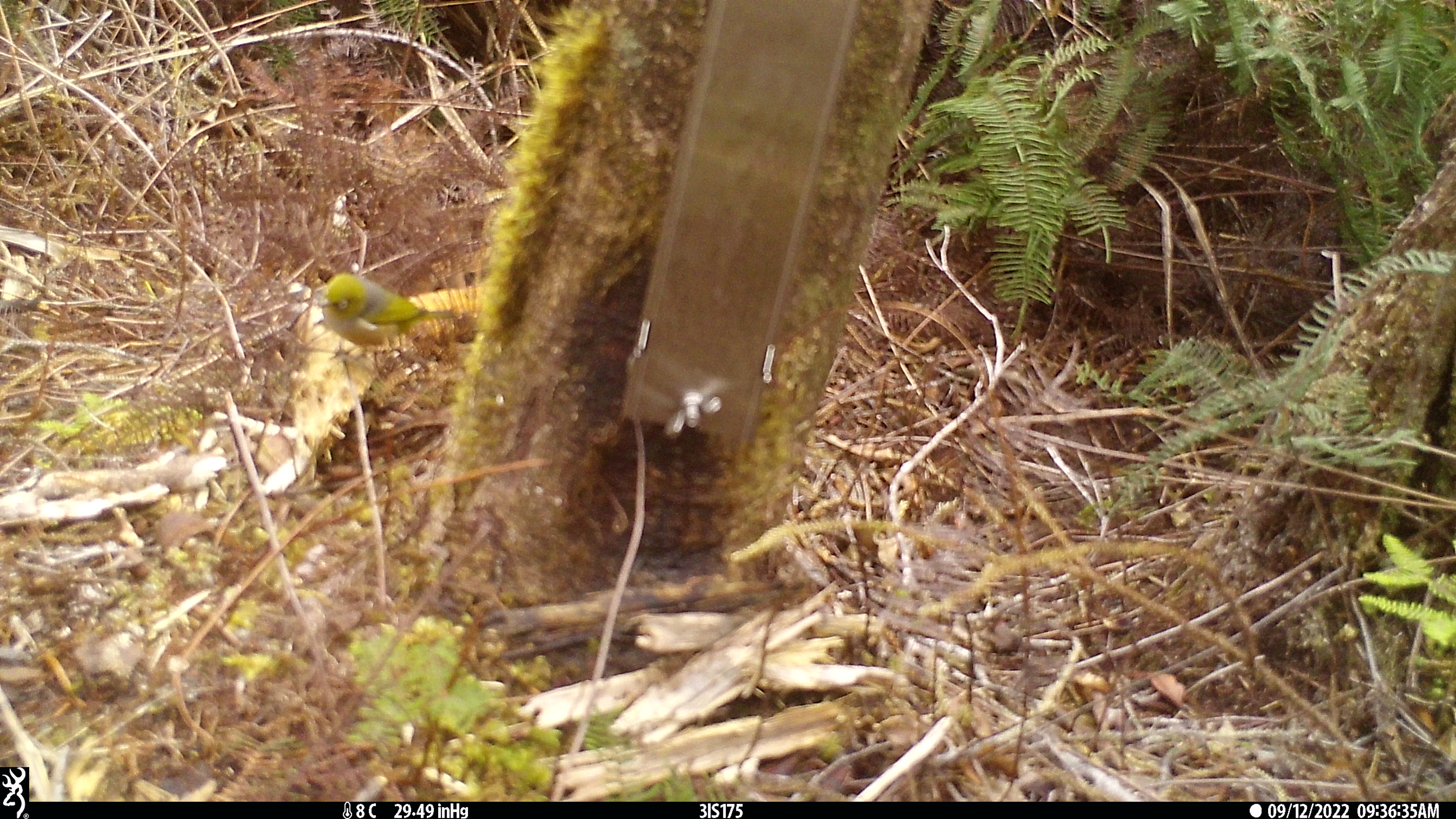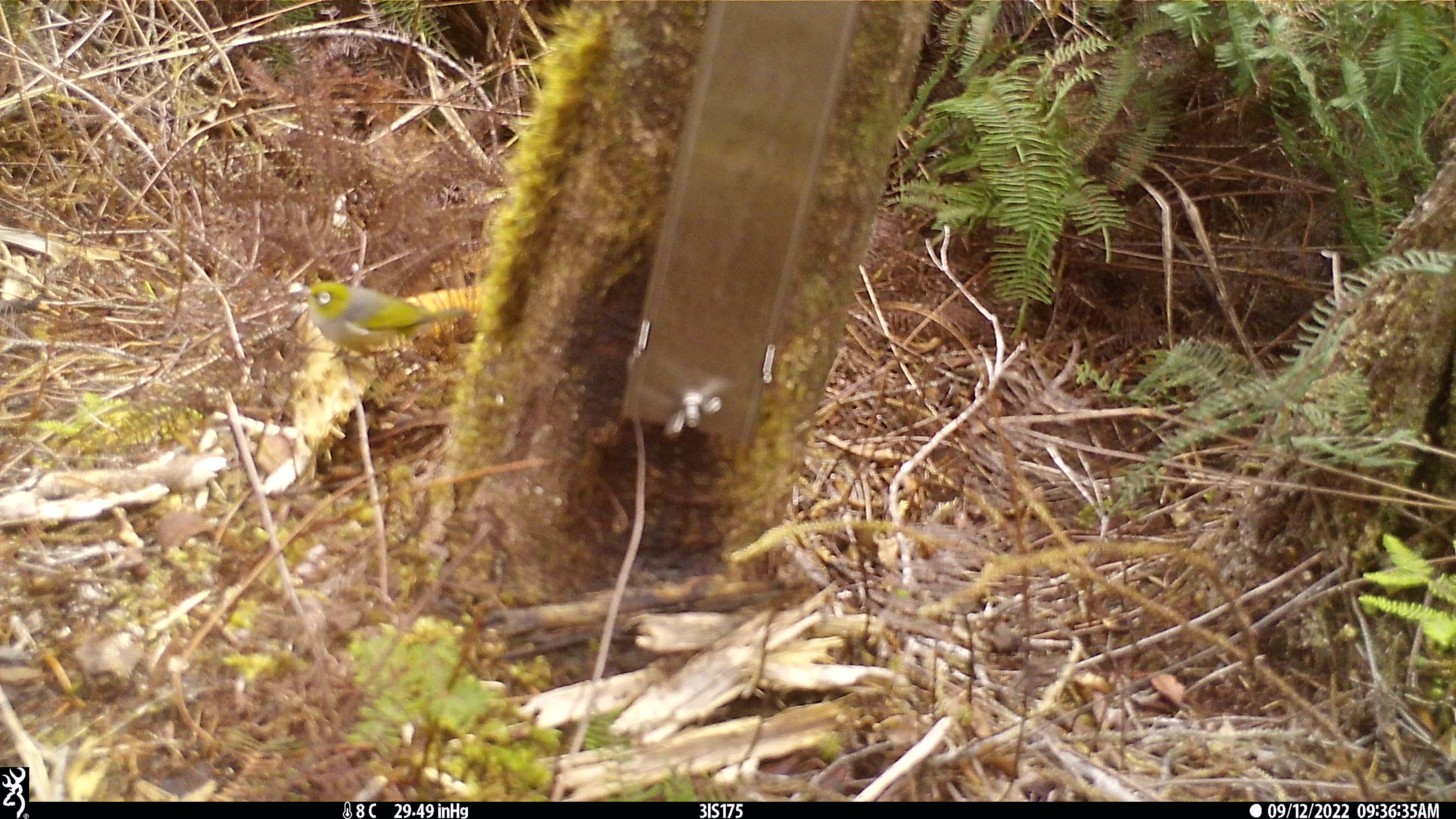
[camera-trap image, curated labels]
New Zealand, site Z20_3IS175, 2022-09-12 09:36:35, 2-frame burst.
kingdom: Animalia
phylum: Chordata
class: Aves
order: Passeriformes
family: Zosteropidae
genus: Zosterops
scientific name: Zosterops lateralis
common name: silvereye